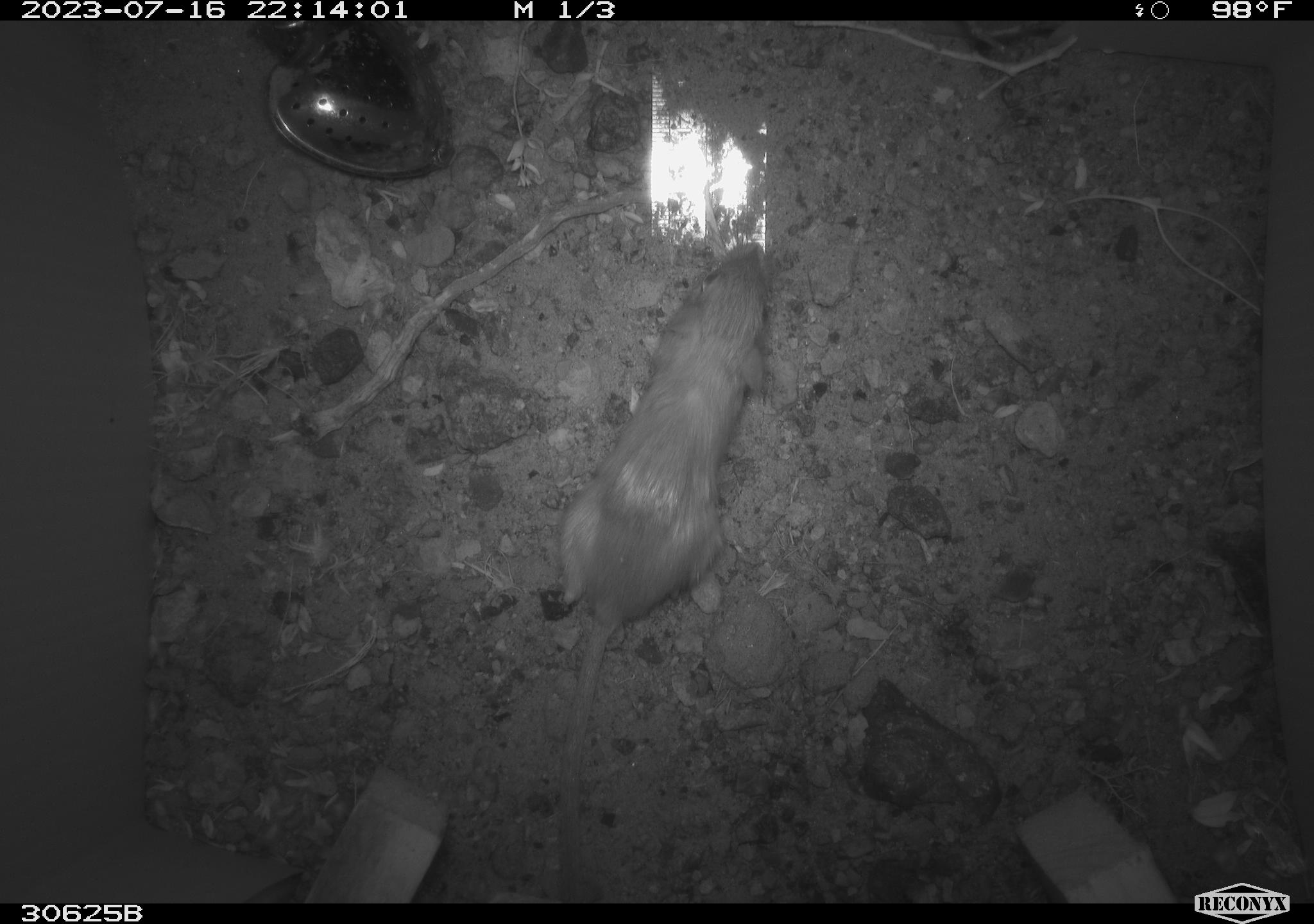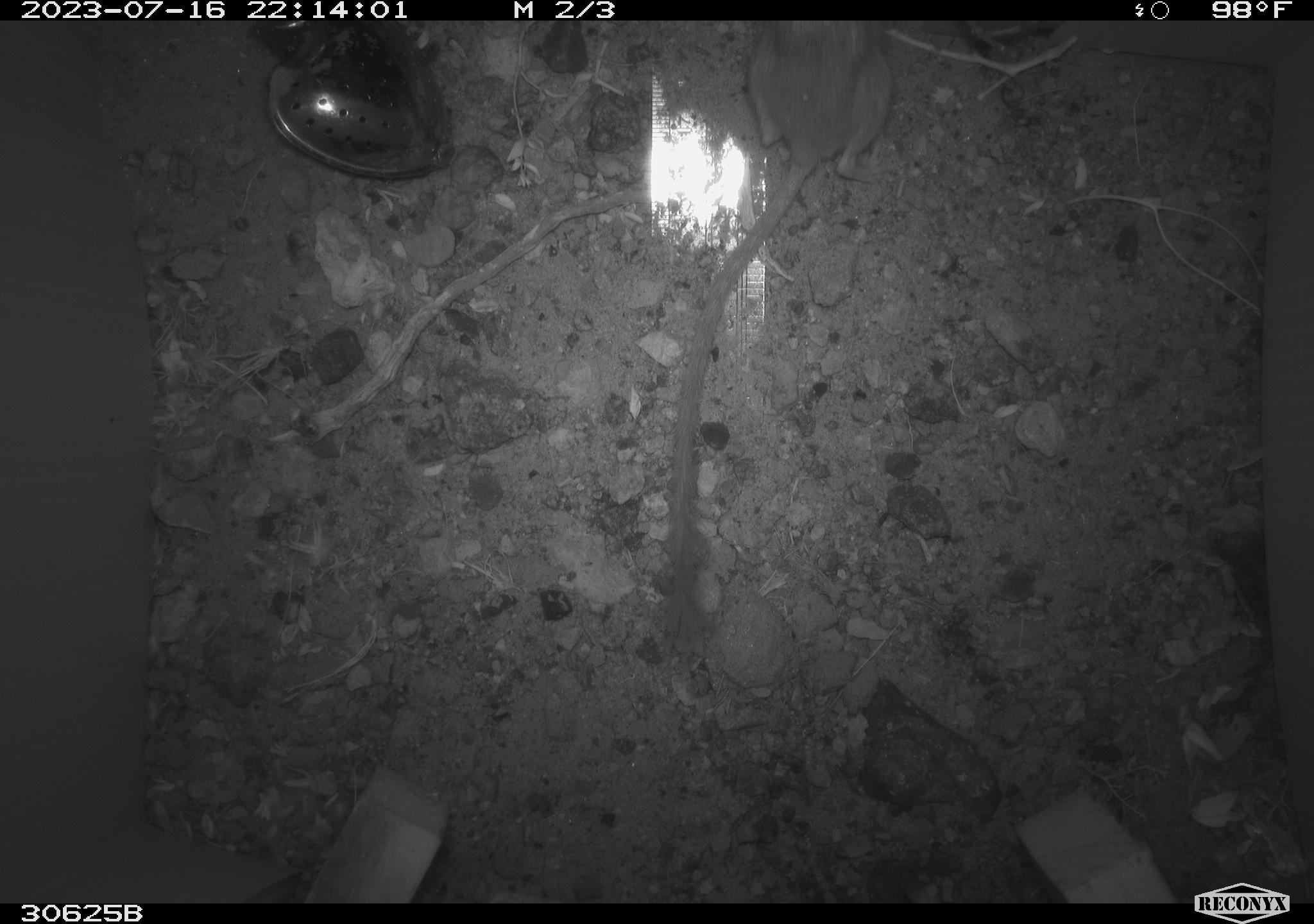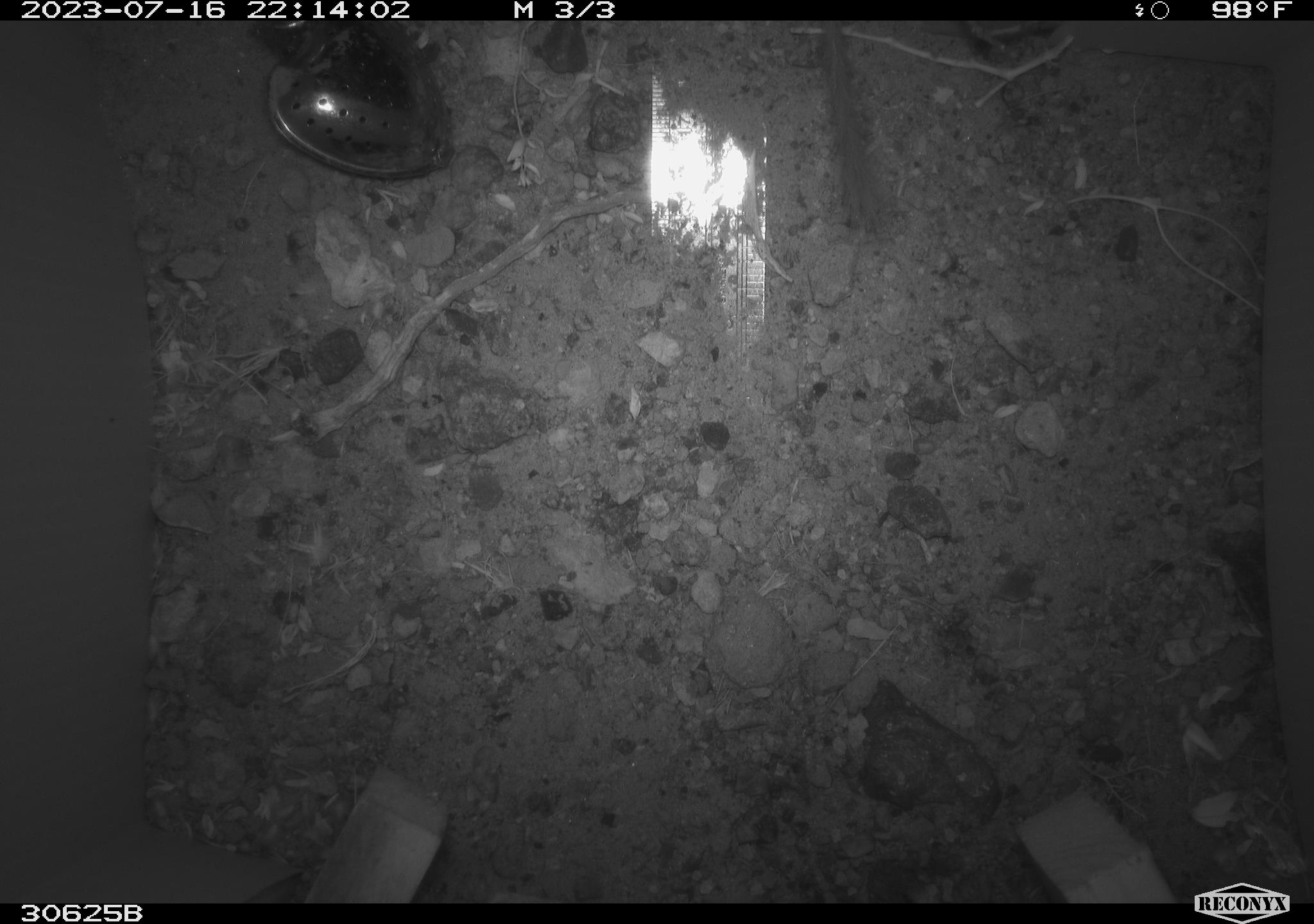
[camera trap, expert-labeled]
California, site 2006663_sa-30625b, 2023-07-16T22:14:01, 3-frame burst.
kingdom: Animalia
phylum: Chordata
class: Mammalia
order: Rodentia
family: Heteromyidae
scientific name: Heteromyidae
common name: kangaroo rats and pocket mice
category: heteromyidae family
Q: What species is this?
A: Heteromyidae family (kangaroo rats and pocket mice) (Heteromyidae).